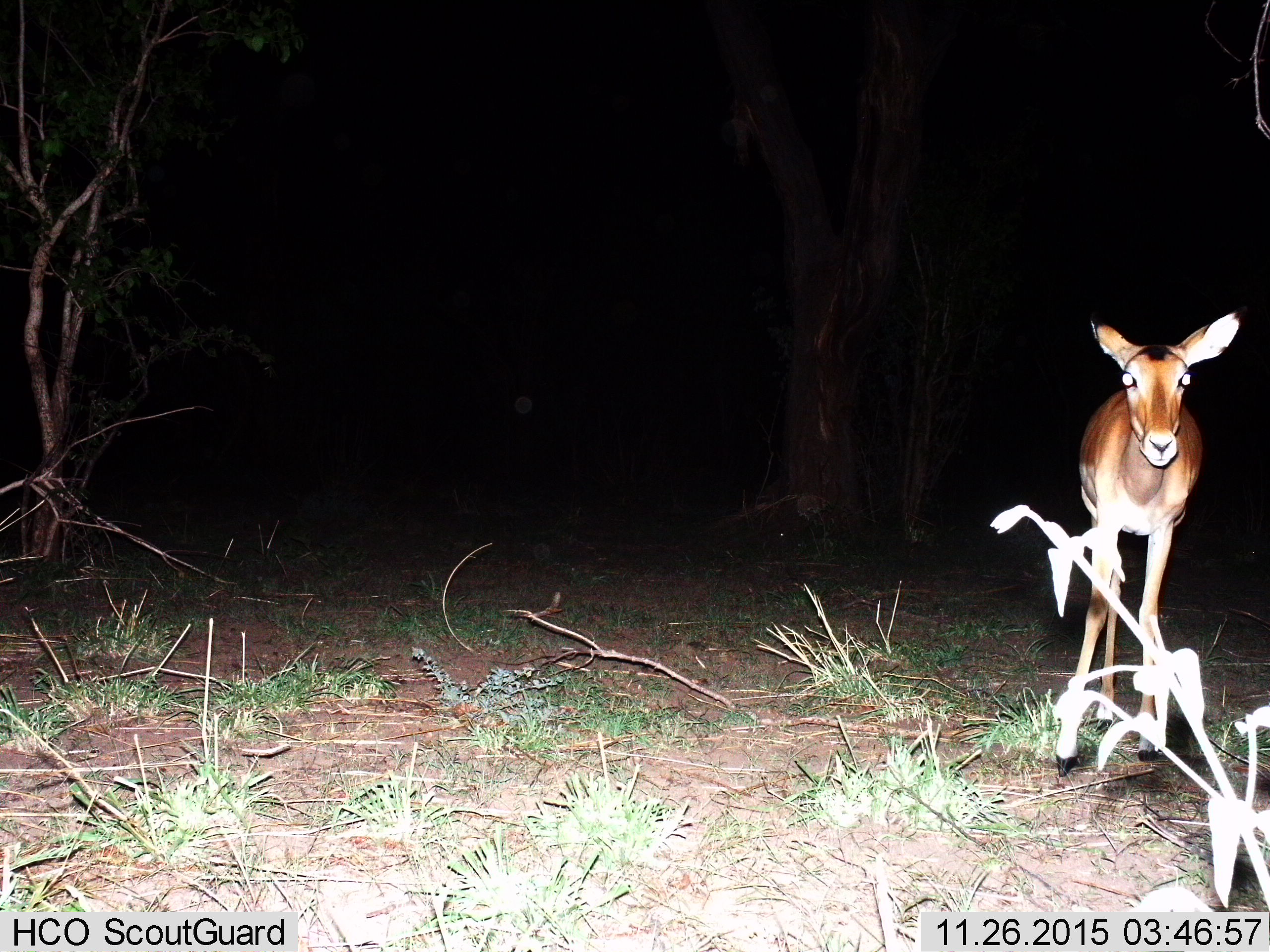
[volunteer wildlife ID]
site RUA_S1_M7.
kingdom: Animalia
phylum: Chordata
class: Mammalia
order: Artiodactyla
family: Bovidae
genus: Aepyceros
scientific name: Aepyceros melampus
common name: impala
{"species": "impala (Aepyceros melampus)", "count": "1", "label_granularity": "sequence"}